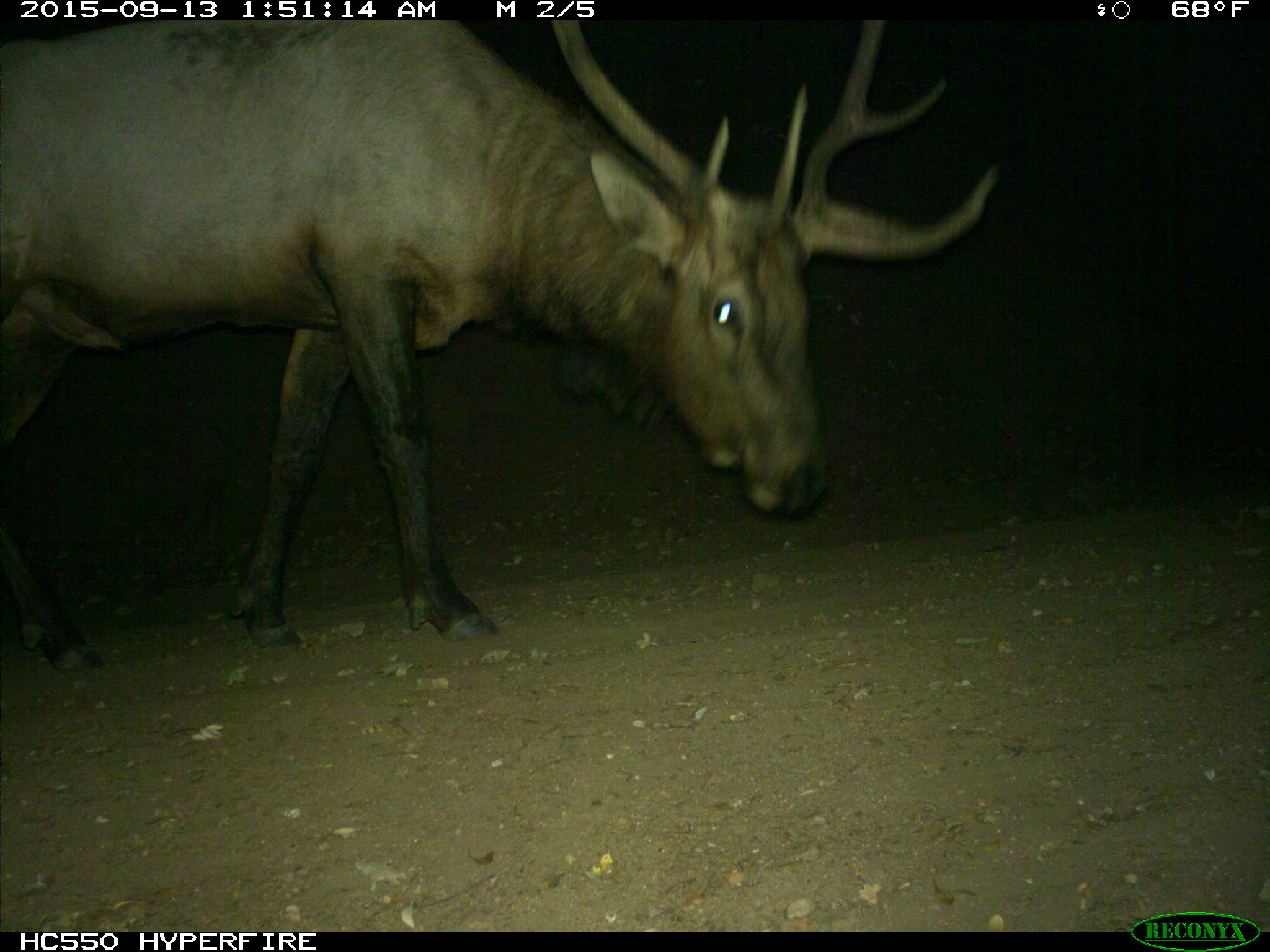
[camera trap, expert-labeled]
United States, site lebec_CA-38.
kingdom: Animalia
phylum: Chordata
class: Mammalia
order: Artiodactyla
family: Cervidae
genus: Cervus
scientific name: Cervus canadensis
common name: elk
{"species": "Cervus canadensis (elk)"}